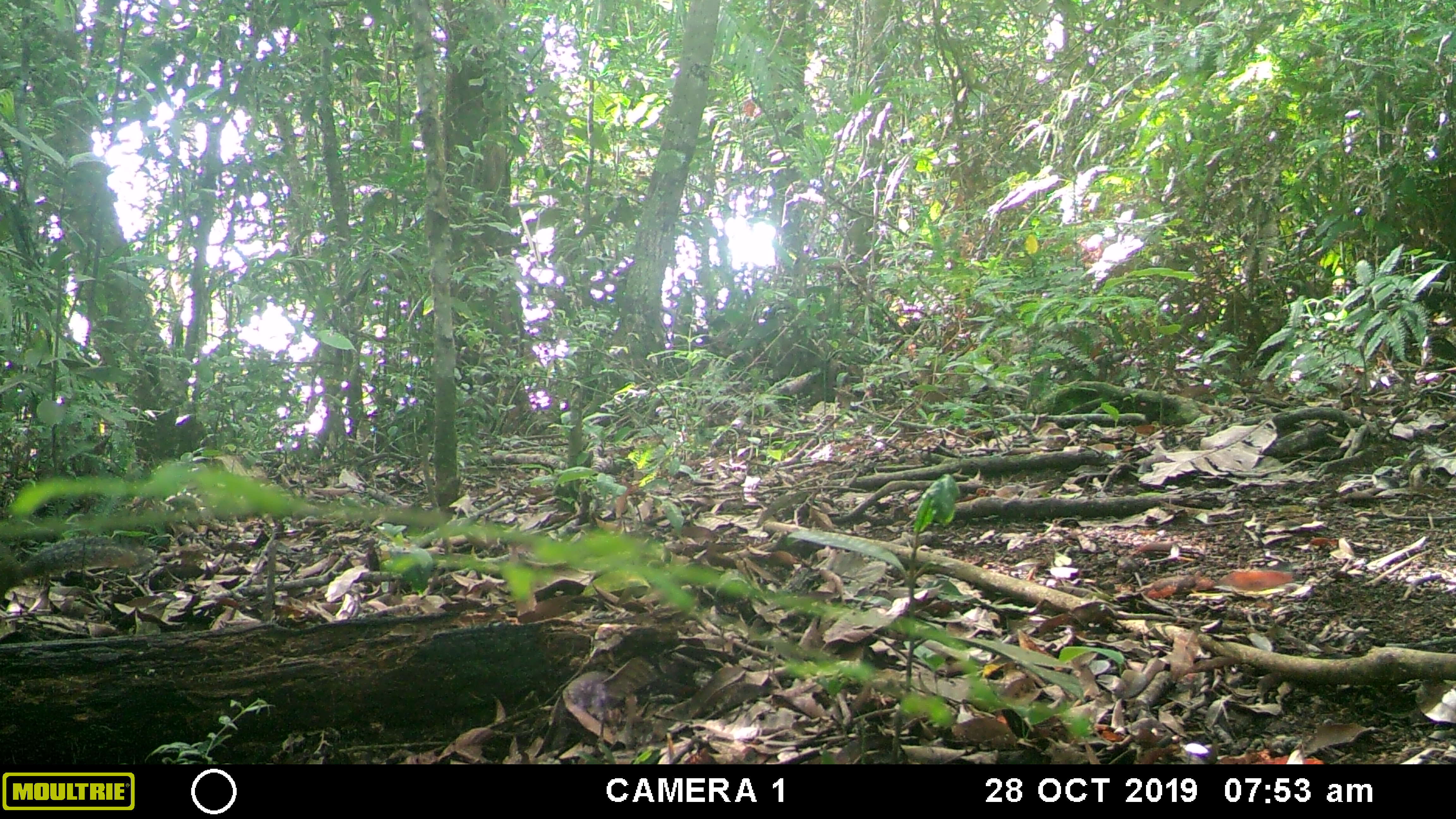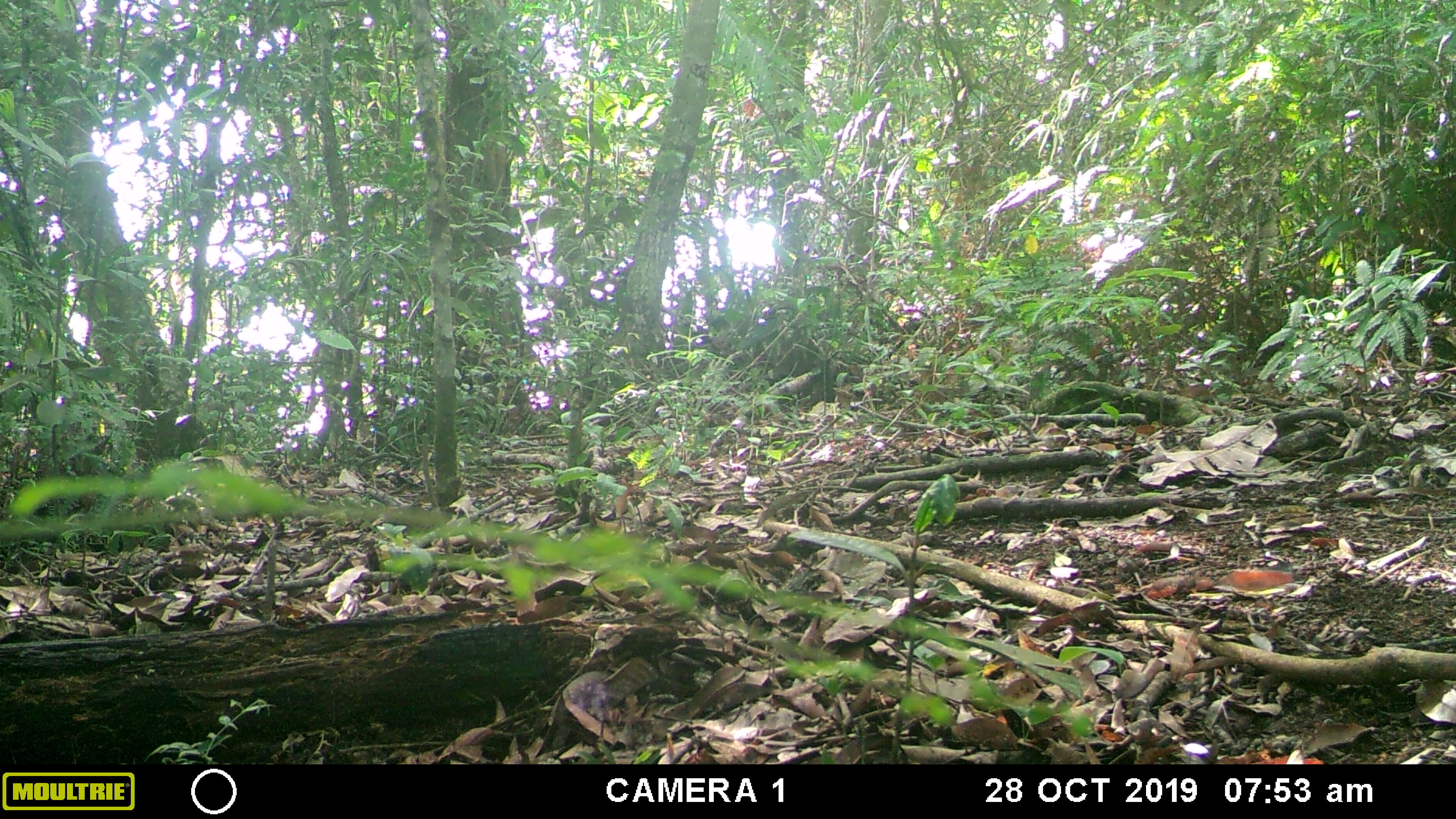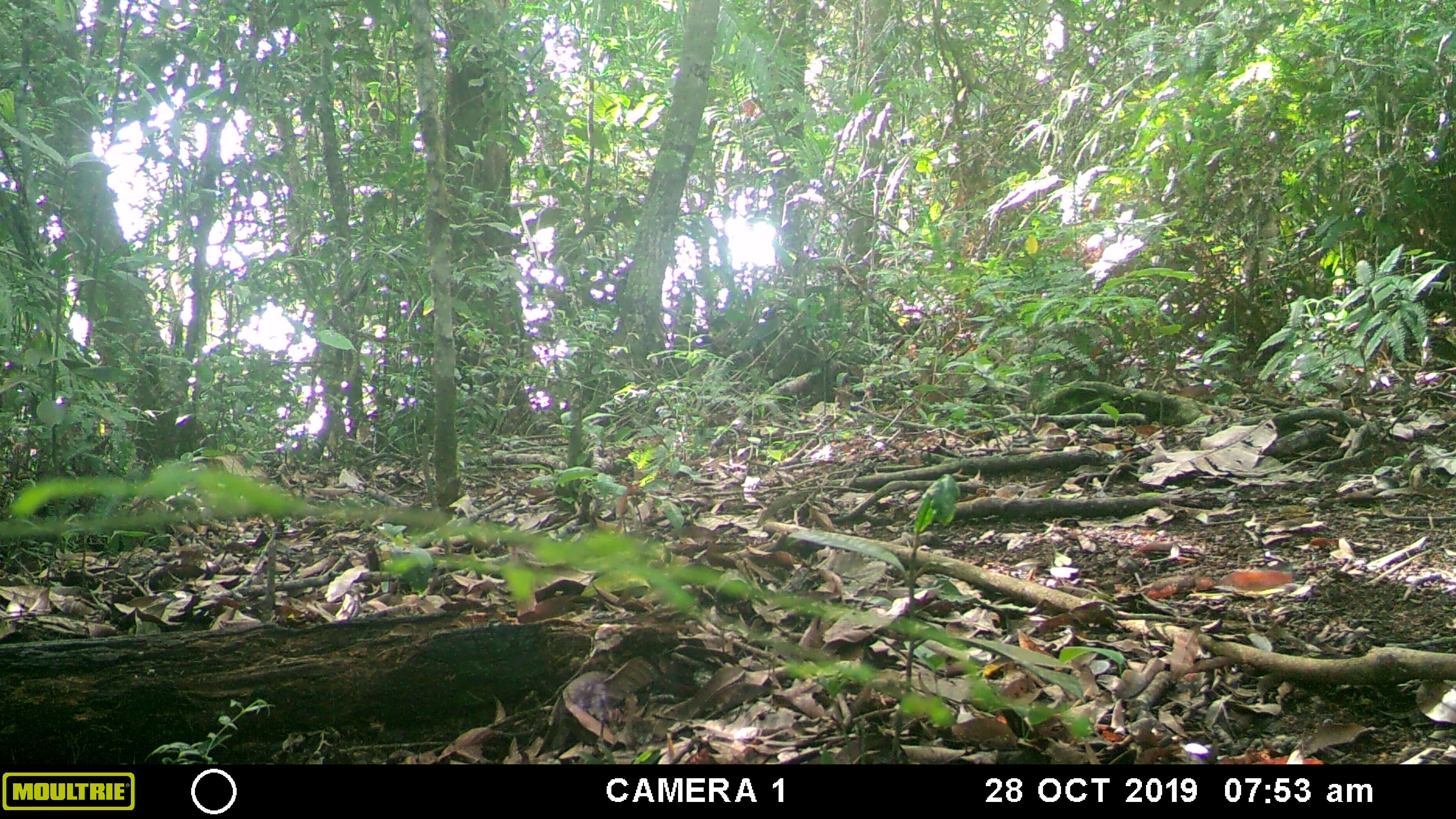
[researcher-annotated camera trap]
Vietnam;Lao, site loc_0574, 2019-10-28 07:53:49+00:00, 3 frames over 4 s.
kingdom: Animalia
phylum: Chordata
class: Mammalia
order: Rodentia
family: Sciuridae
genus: Dremomys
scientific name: Dremomys rufigenis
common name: red-cheeked squirrel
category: red cheeked squirrel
Red cheeked squirrel (red-cheeked squirrel) (Dremomys rufigenis). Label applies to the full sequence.